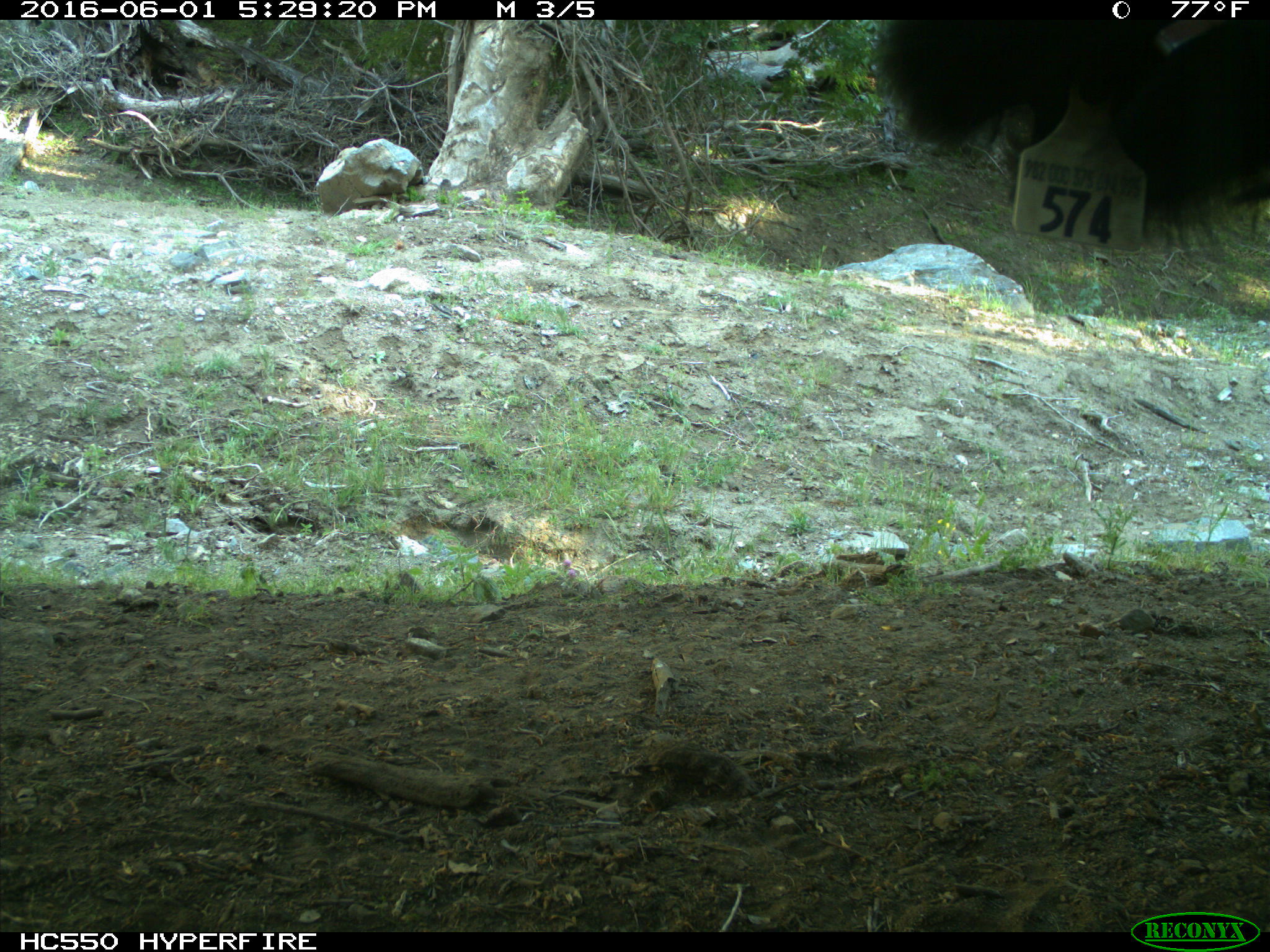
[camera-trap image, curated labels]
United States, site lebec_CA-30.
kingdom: Animalia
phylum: Chordata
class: Mammalia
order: Artiodactyla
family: Bovidae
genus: Bos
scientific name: Bos taurus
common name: domestic cow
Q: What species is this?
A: Bos taurus (domestic cow).